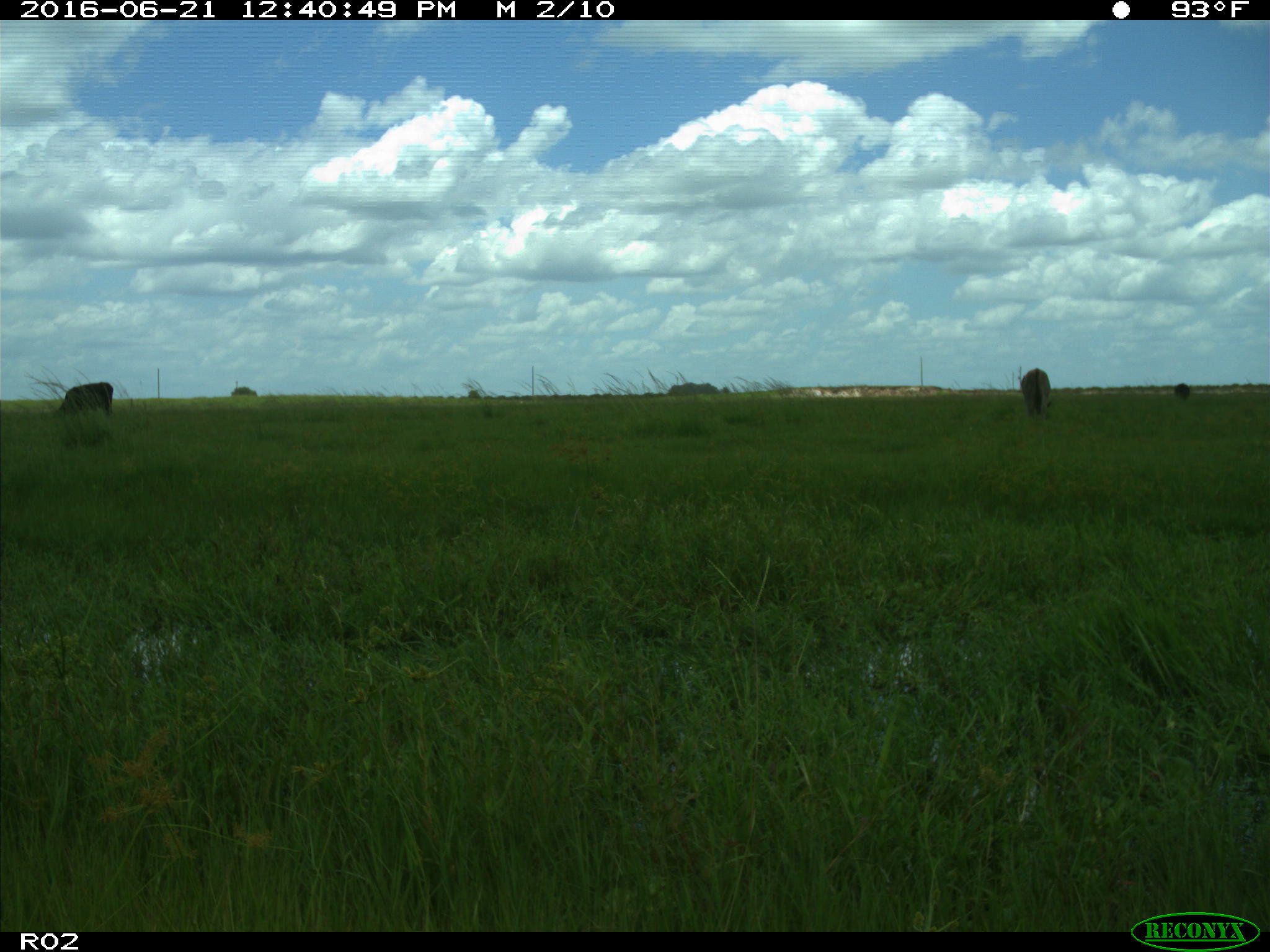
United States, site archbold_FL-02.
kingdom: Animalia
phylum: Chordata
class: Mammalia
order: Artiodactyla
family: Bovidae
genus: Bos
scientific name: Bos taurus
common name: domestic cow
Bos taurus (domestic cow).